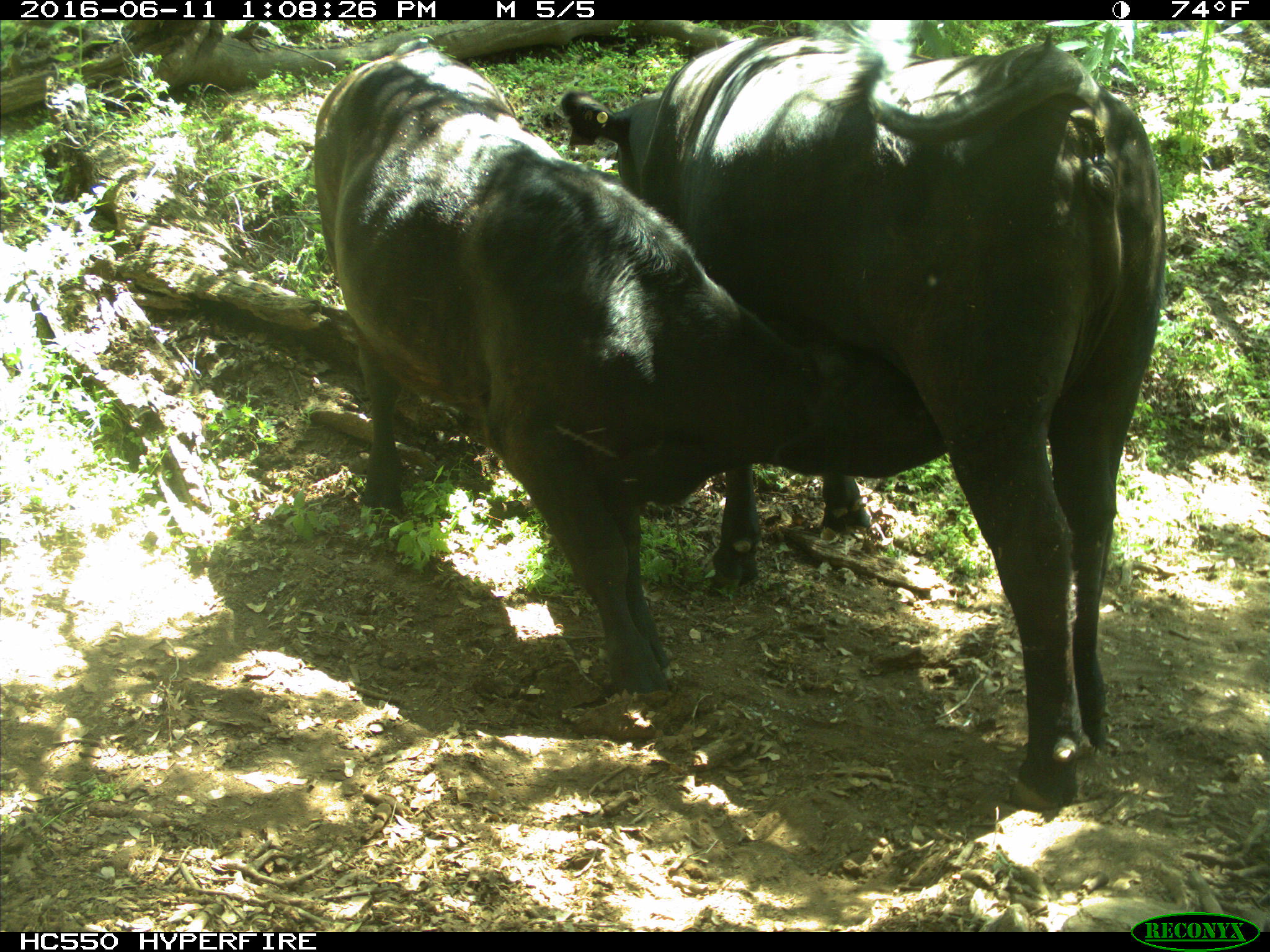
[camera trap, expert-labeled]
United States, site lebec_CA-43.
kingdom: Animalia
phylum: Chordata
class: Mammalia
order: Artiodactyla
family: Bovidae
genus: Bos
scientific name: Bos taurus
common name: domestic cow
Bos taurus (domestic cow).